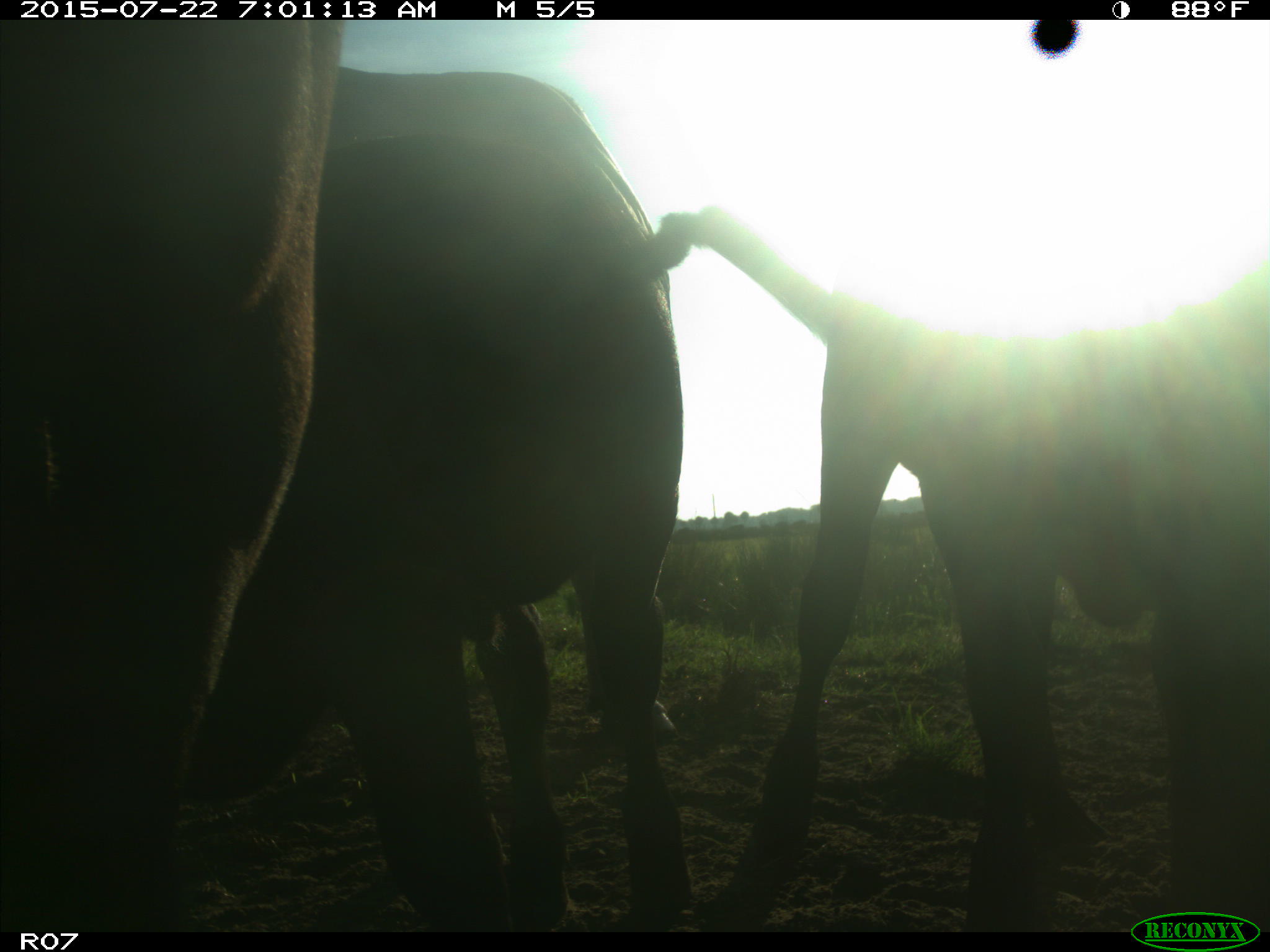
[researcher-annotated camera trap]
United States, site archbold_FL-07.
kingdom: Animalia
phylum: Chordata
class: Mammalia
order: Artiodactyla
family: Bovidae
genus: Bos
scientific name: Bos taurus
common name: domestic cow